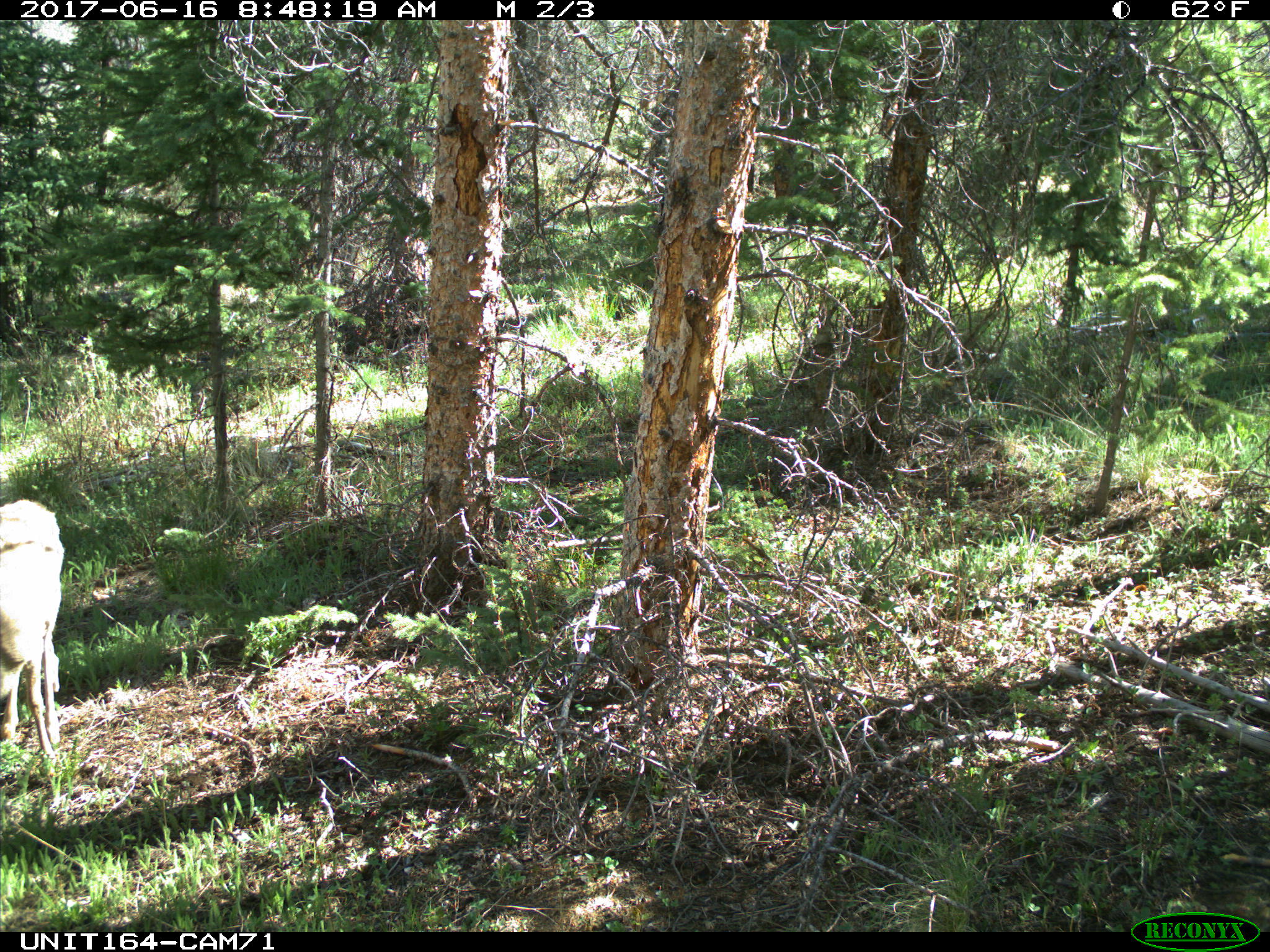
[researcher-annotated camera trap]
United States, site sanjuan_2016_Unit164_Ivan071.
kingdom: Animalia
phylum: Chordata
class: Mammalia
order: Artiodactyla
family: Cervidae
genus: Odocoileus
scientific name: Odocoileus hemionus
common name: mule deer